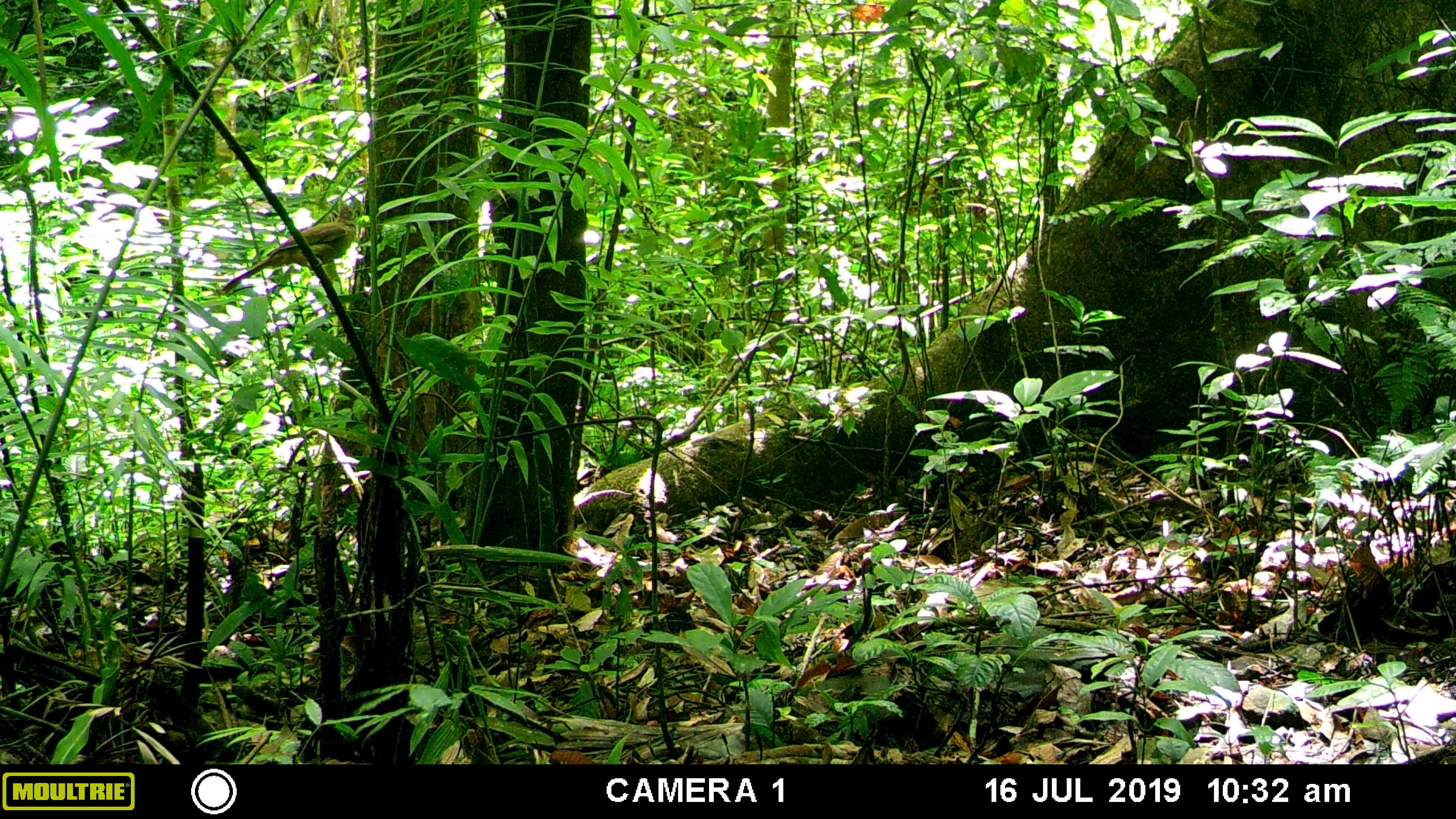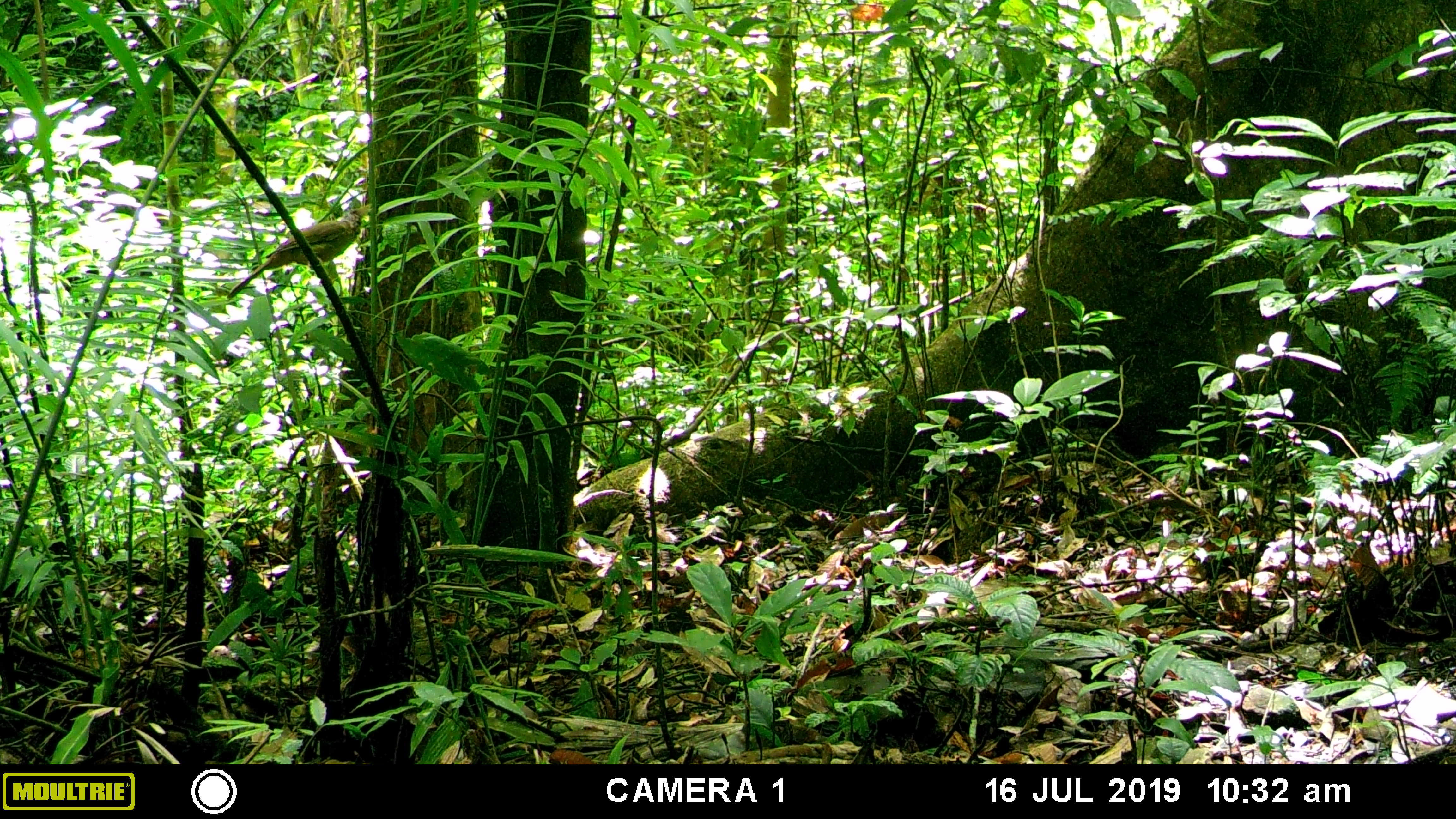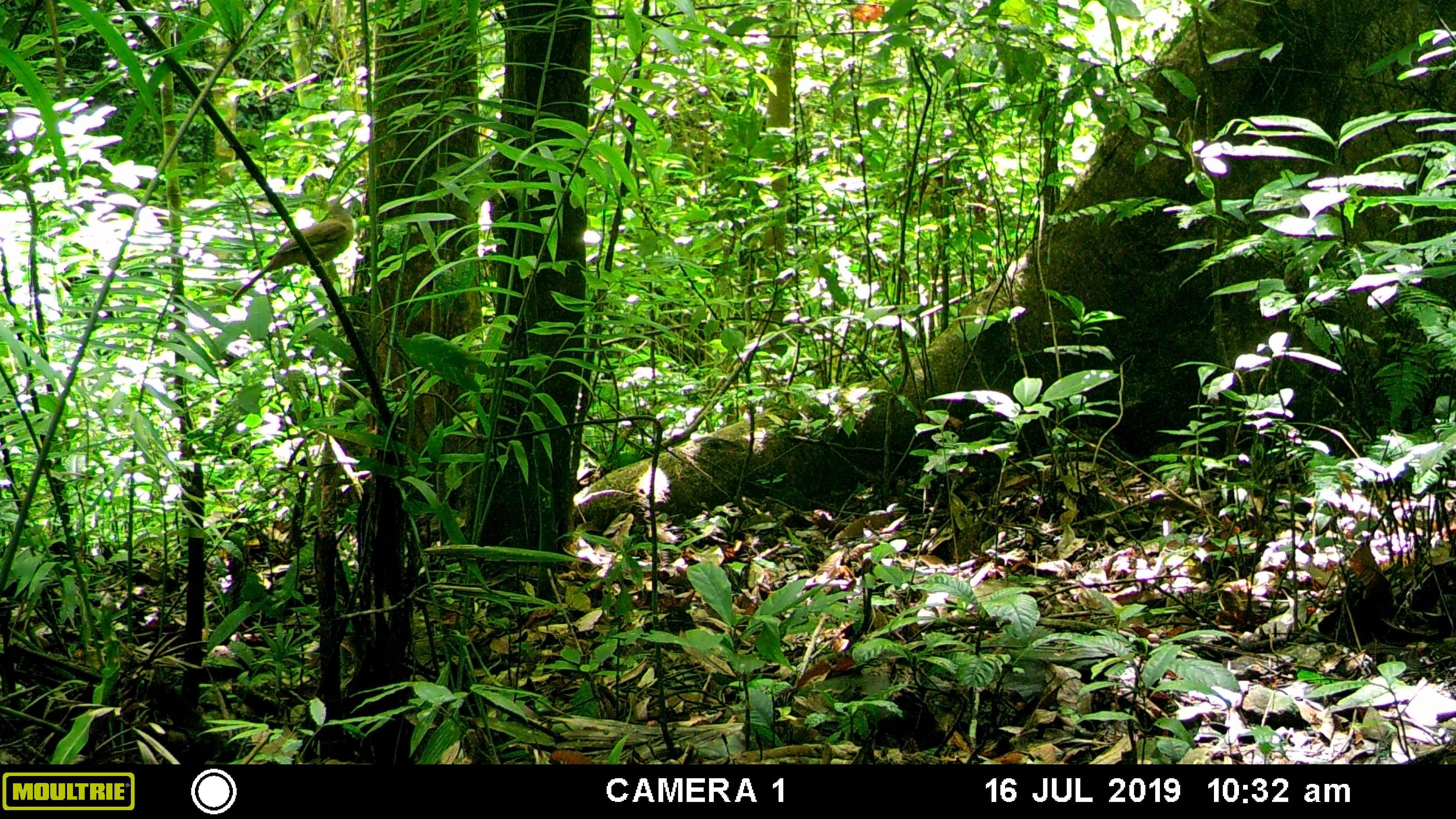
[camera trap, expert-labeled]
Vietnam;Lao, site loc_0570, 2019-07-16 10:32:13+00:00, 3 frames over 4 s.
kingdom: Animalia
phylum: Chordata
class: Aves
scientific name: Aves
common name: bird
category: unidentified bird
Unidentified bird (bird) (Aves). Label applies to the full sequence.